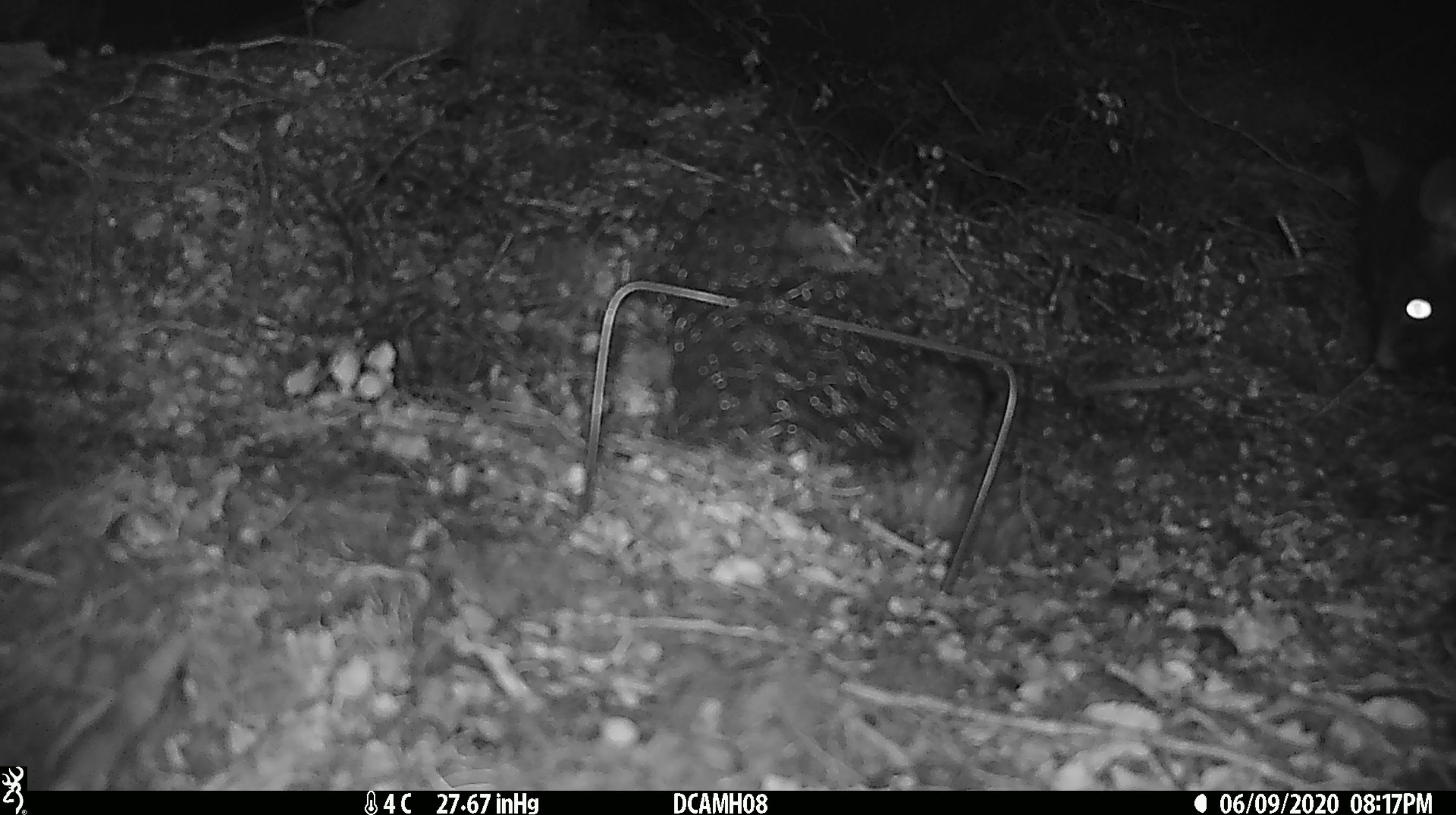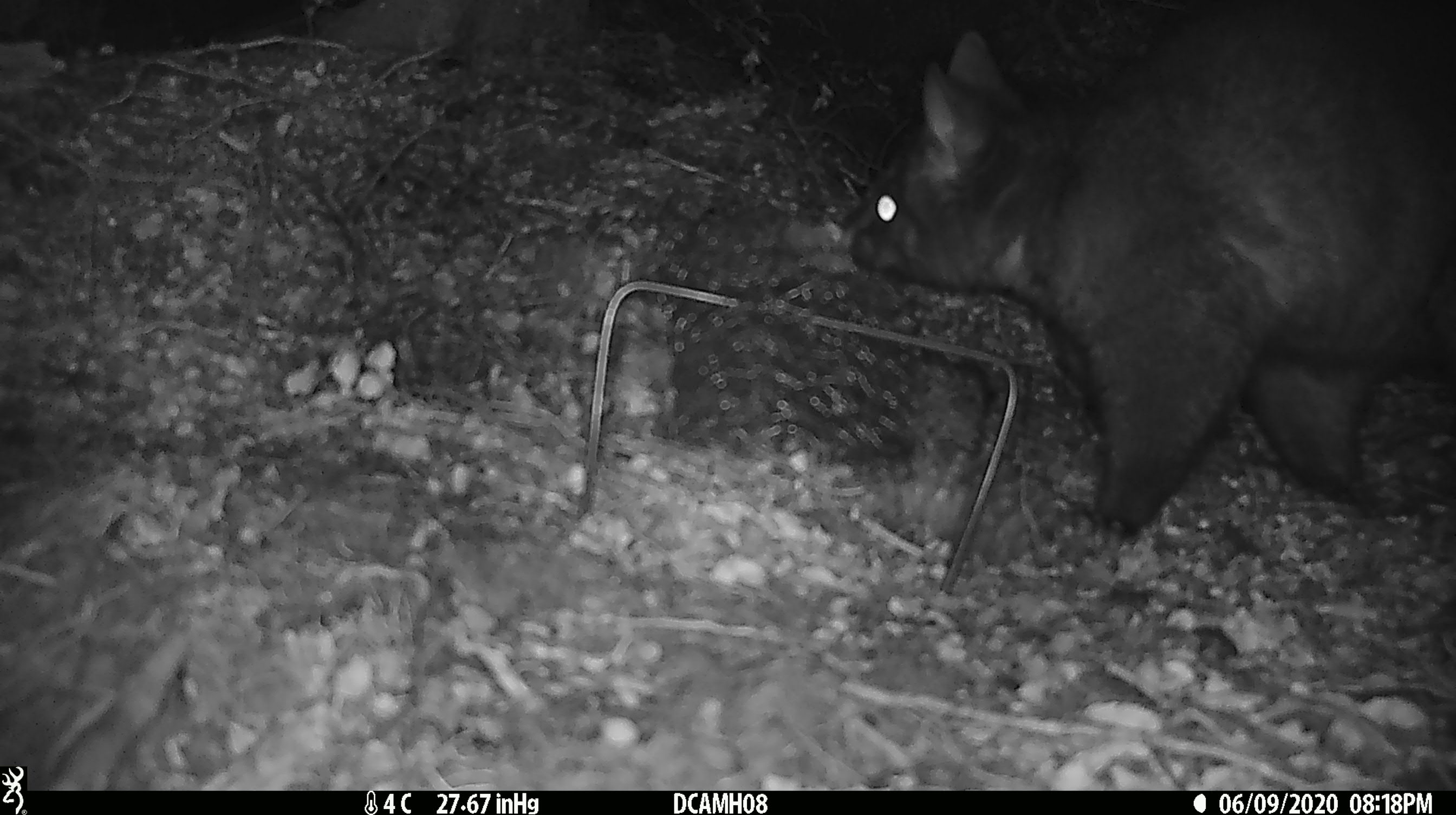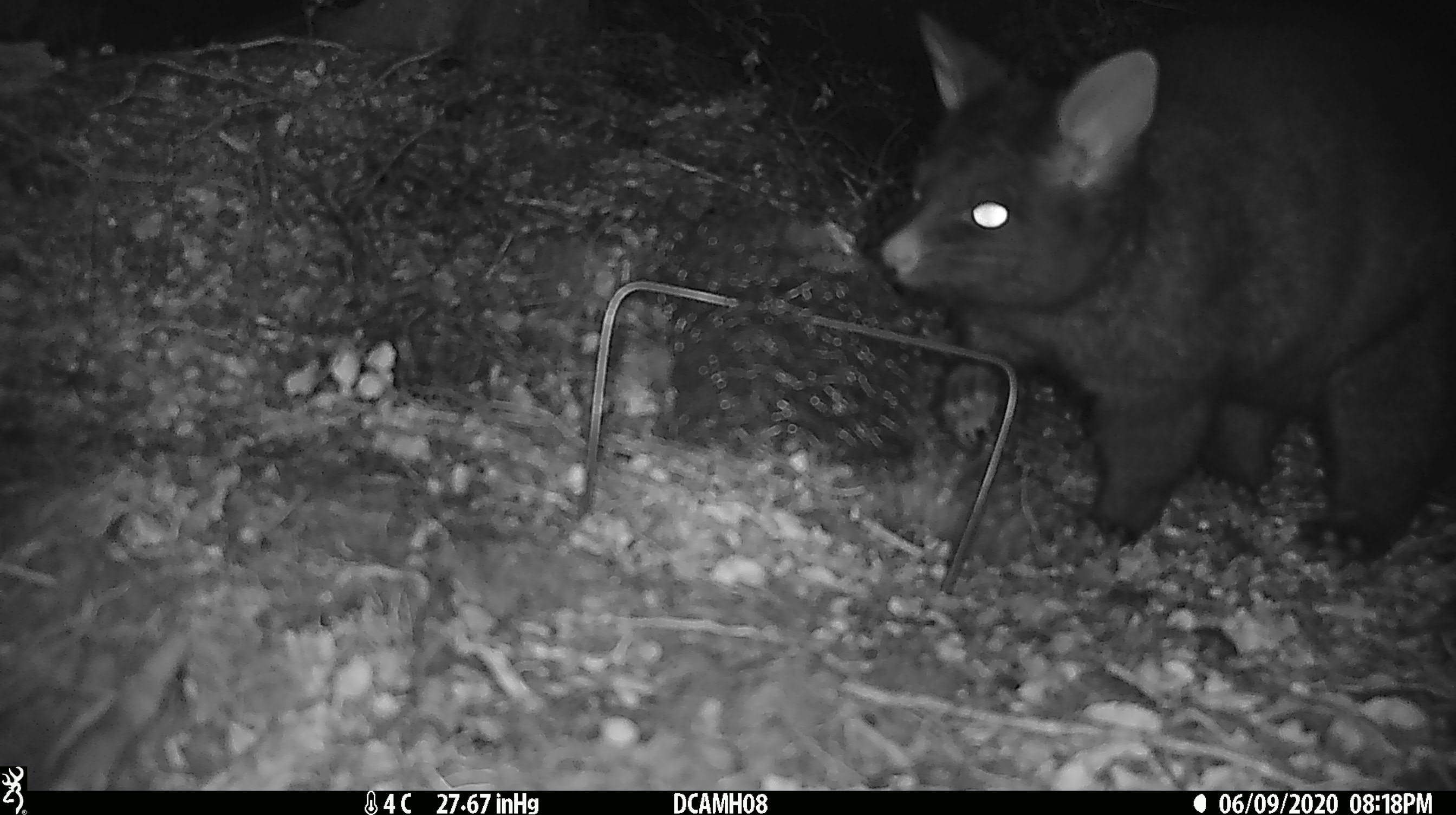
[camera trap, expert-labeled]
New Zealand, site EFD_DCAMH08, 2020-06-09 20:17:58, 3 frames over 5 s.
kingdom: Animalia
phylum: Chordata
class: Mammalia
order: Diprotodontia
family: Phalangeridae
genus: Trichosurus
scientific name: Trichosurus vulpecula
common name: common brushtail possum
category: possum